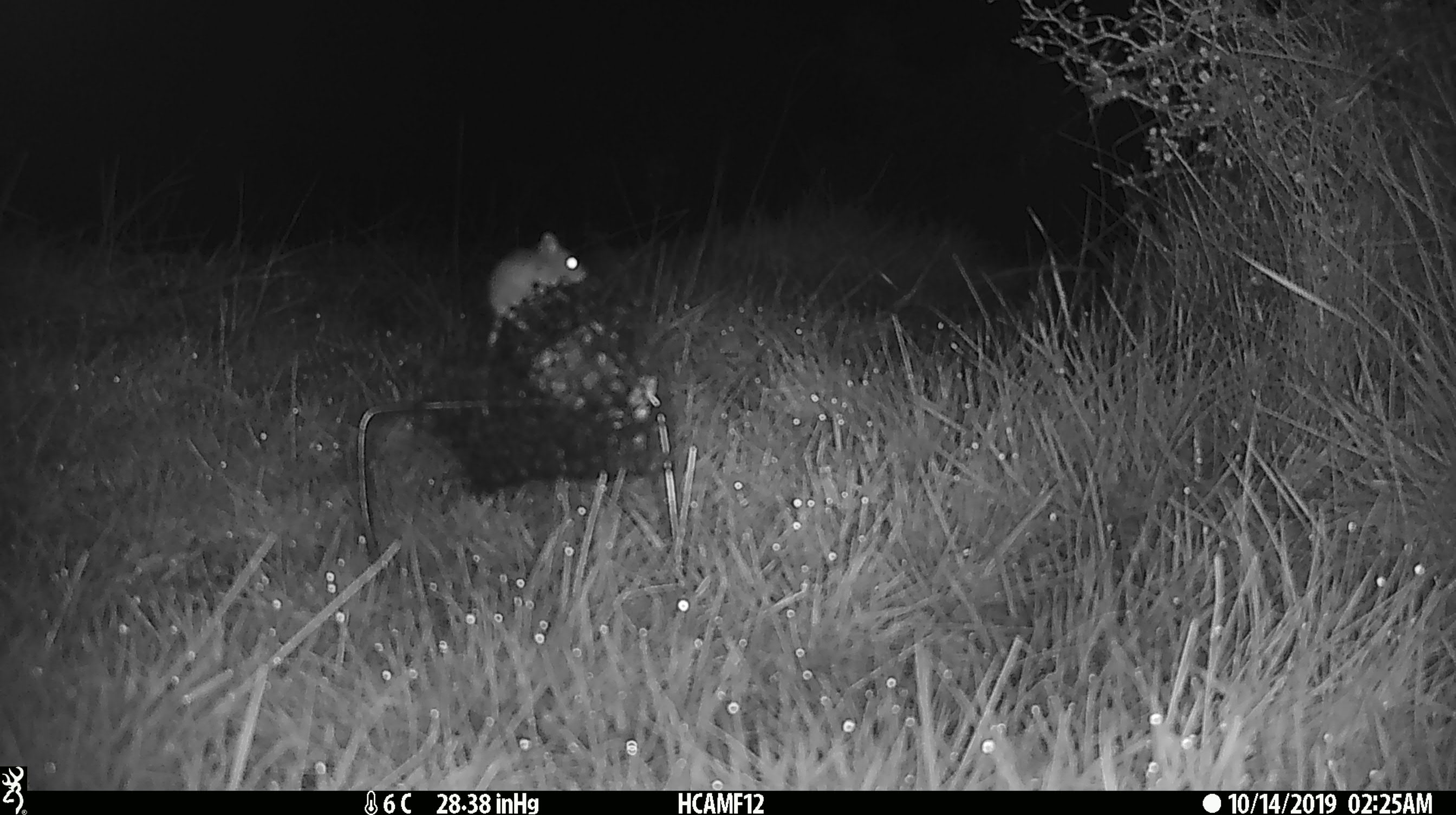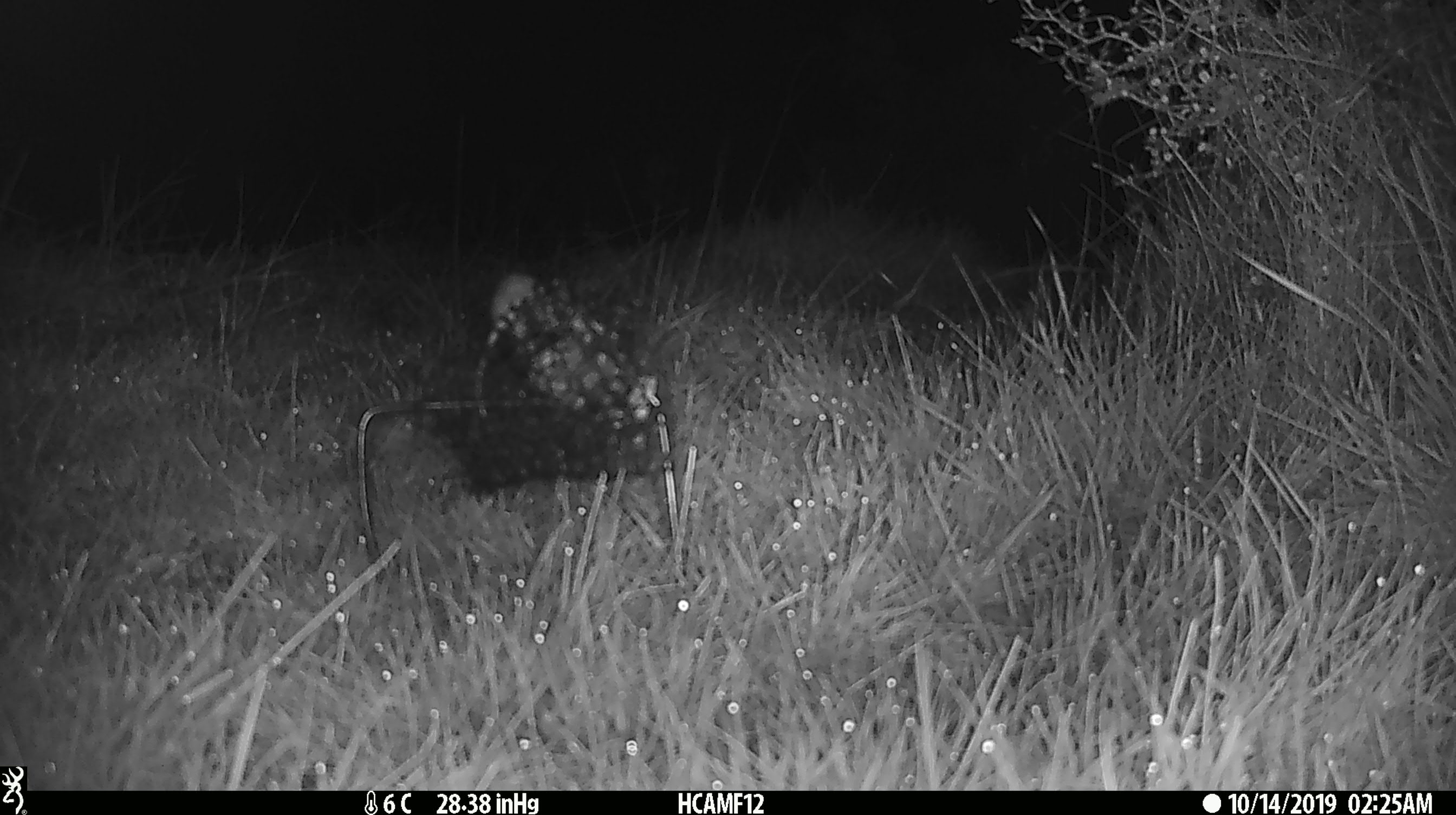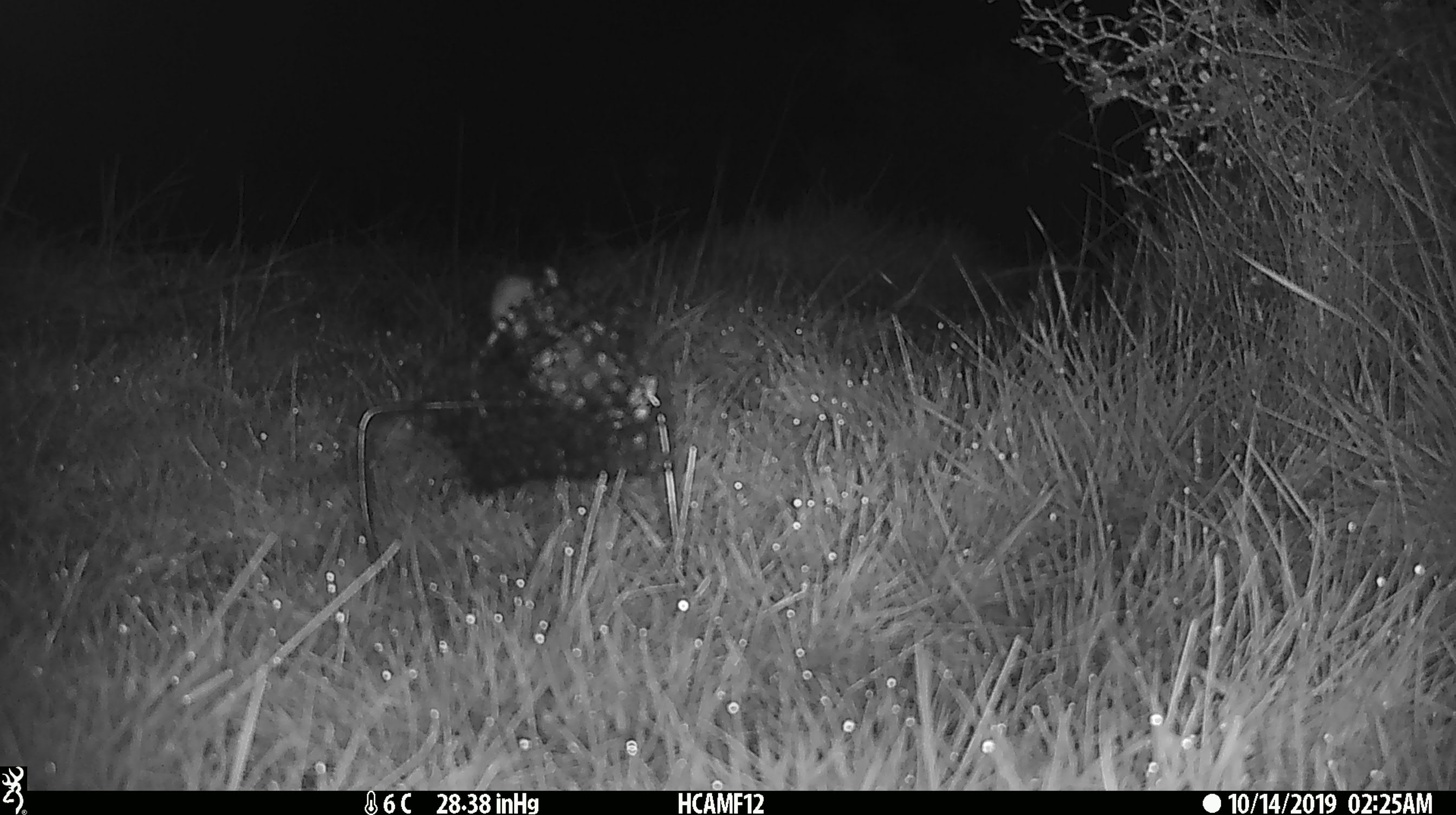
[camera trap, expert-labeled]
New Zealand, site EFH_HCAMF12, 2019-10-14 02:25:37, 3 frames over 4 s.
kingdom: Animalia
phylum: Chordata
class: Mammalia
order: Rodentia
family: Muridae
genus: Mus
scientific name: Mus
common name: mouse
Mouse (Mus).